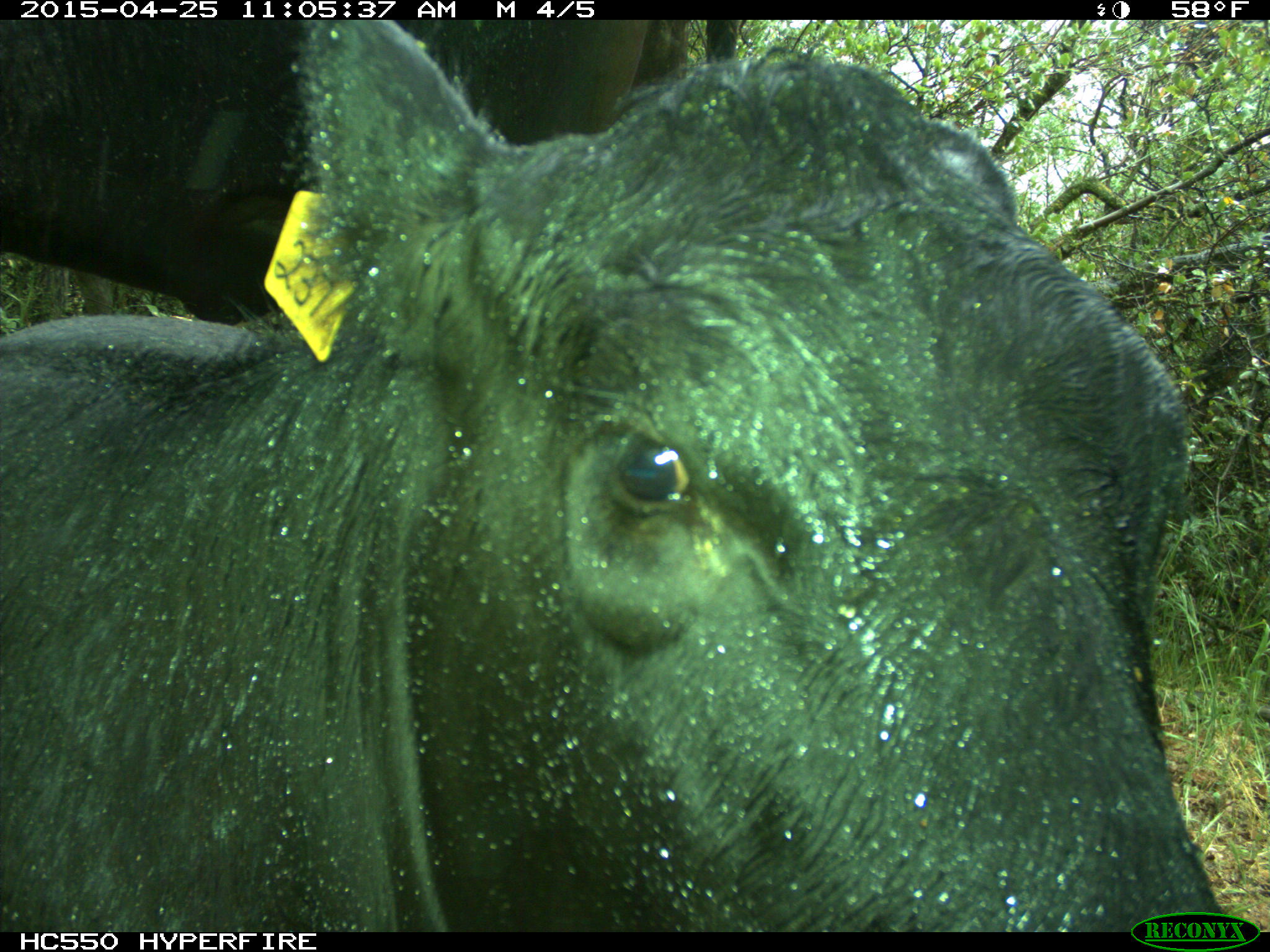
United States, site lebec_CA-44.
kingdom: Animalia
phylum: Chordata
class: Mammalia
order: Artiodactyla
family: Suidae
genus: Sus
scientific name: Sus scrofa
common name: wild boar